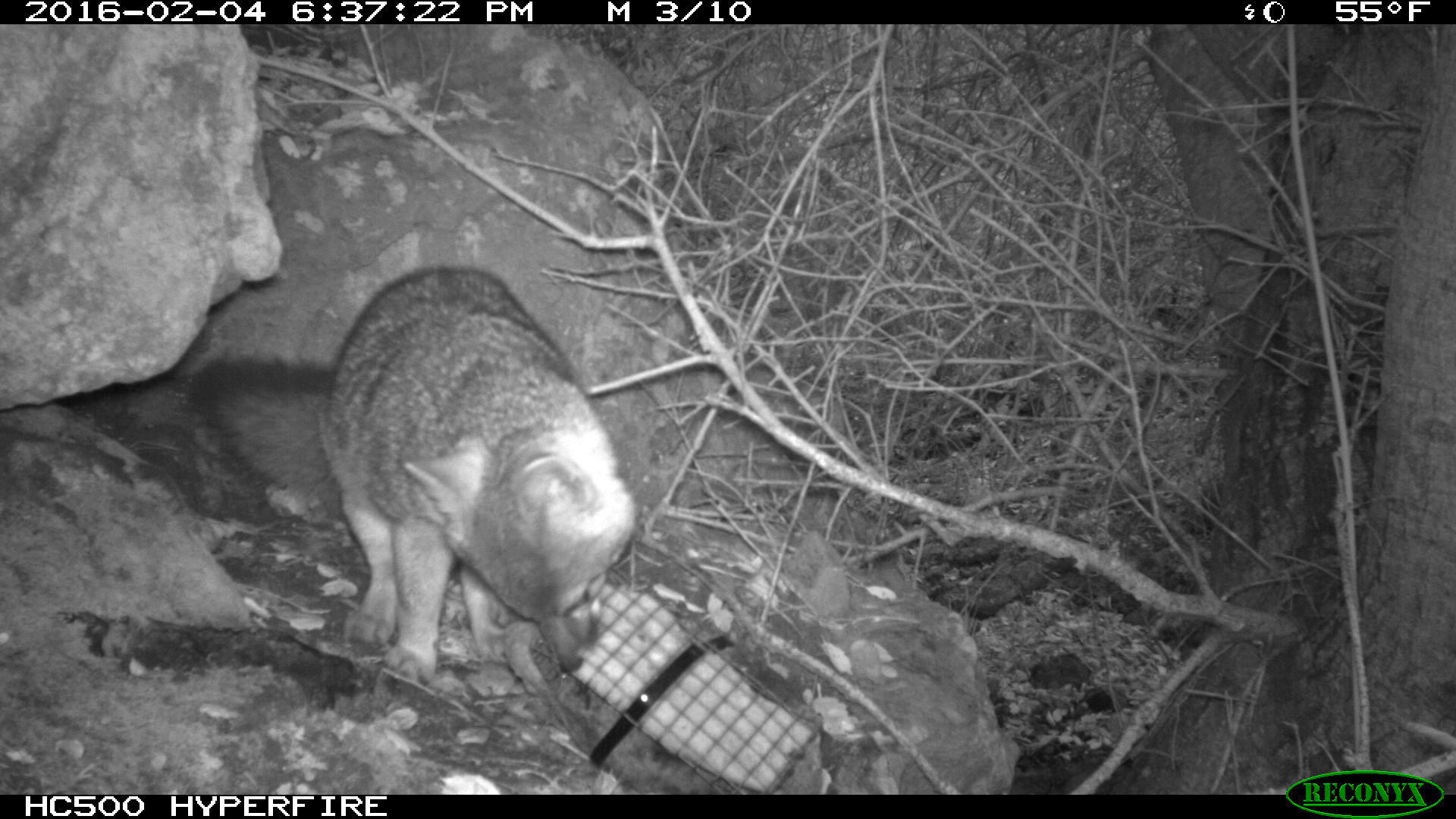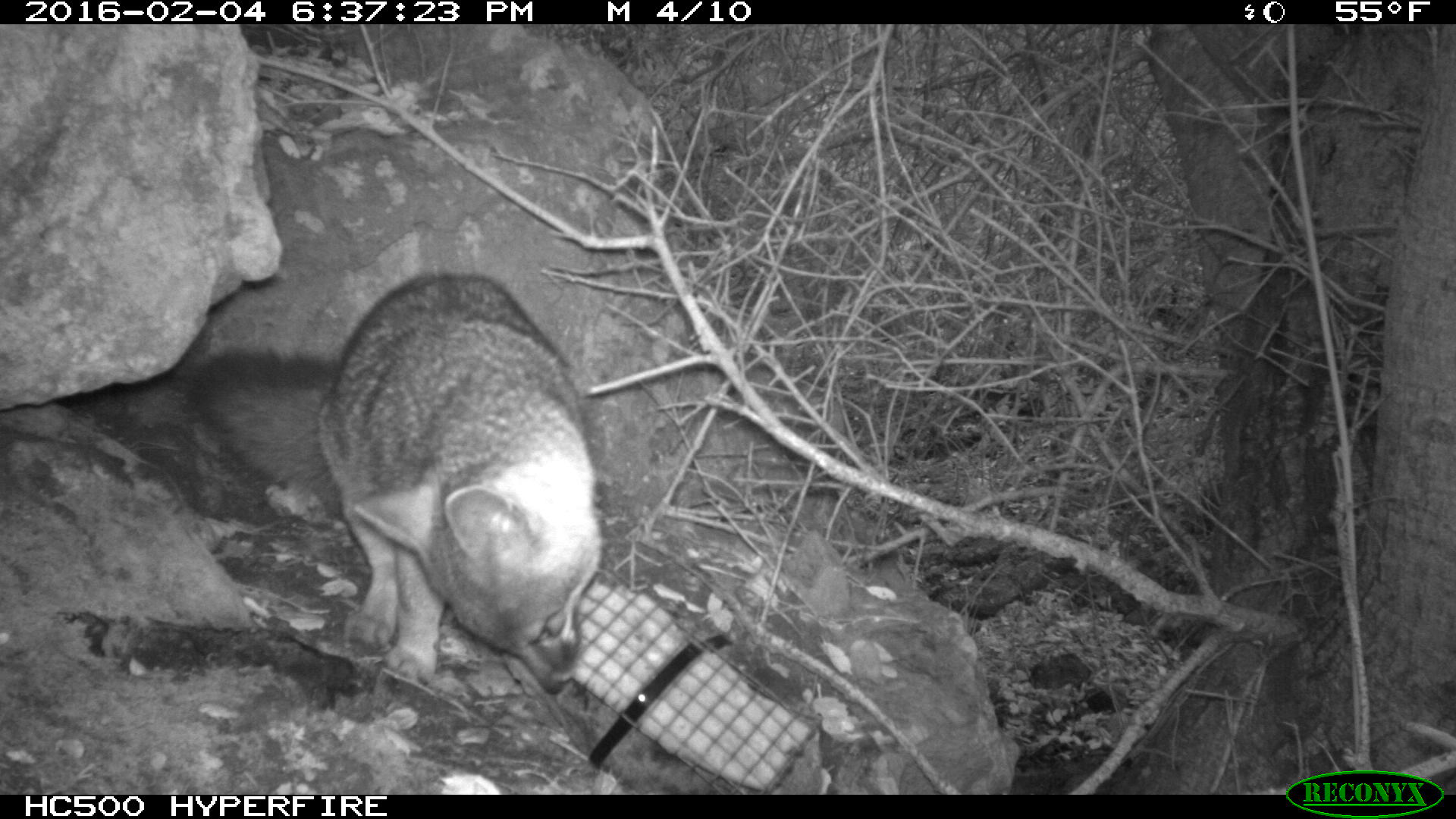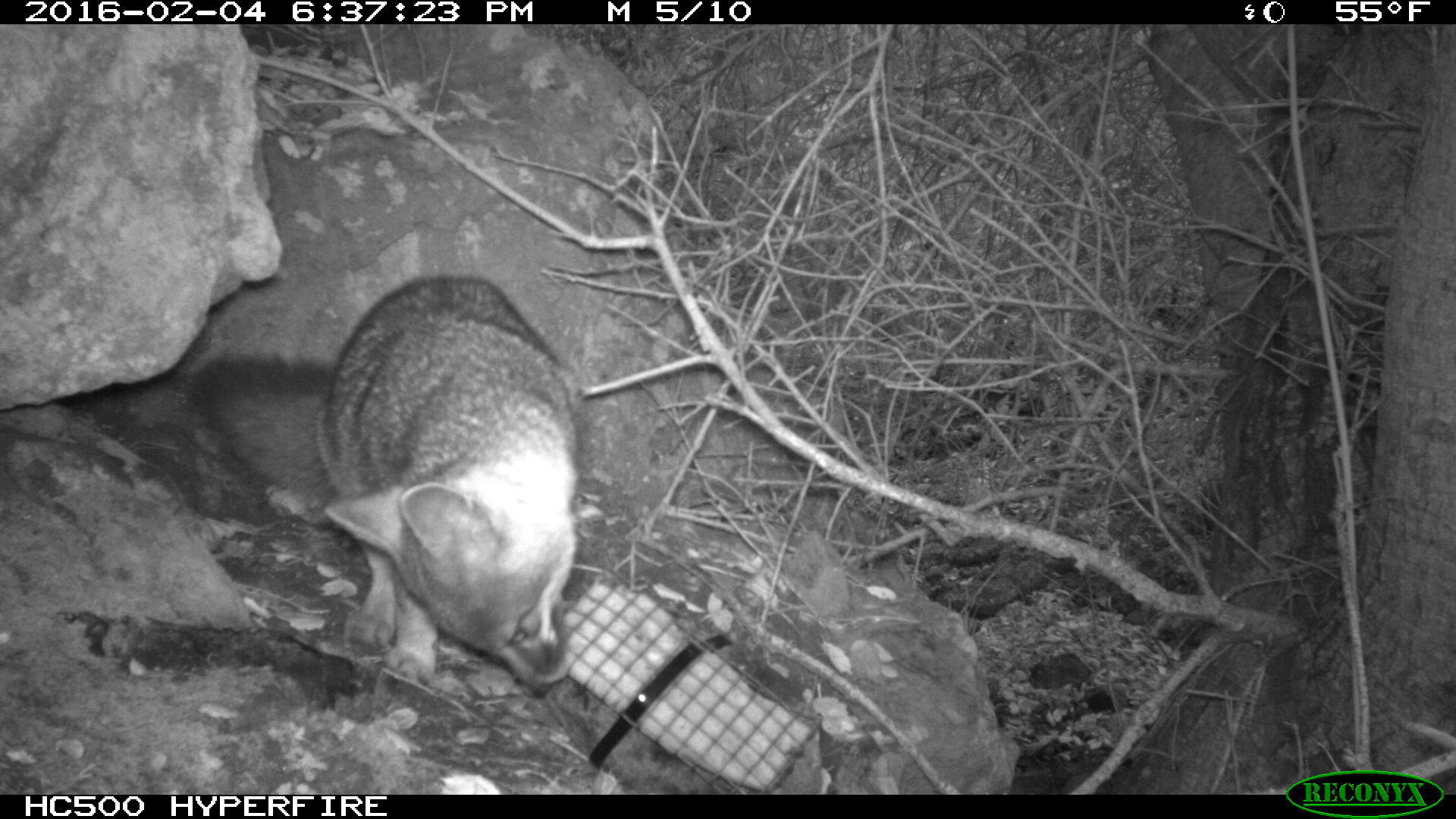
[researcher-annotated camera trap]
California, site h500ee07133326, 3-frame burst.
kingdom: Animalia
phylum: Chordata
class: Mammalia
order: Carnivora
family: Canidae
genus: Urocyon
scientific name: Urocyon littoralis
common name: island fox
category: fox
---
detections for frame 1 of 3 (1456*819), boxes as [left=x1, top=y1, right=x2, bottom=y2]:
fox: [left=188, top=267, right=631, bottom=677]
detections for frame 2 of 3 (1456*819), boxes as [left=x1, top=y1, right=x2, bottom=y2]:
fox: [left=191, top=272, right=604, bottom=684]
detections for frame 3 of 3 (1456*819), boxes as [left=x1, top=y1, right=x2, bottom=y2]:
fox: [left=191, top=271, right=581, bottom=684]